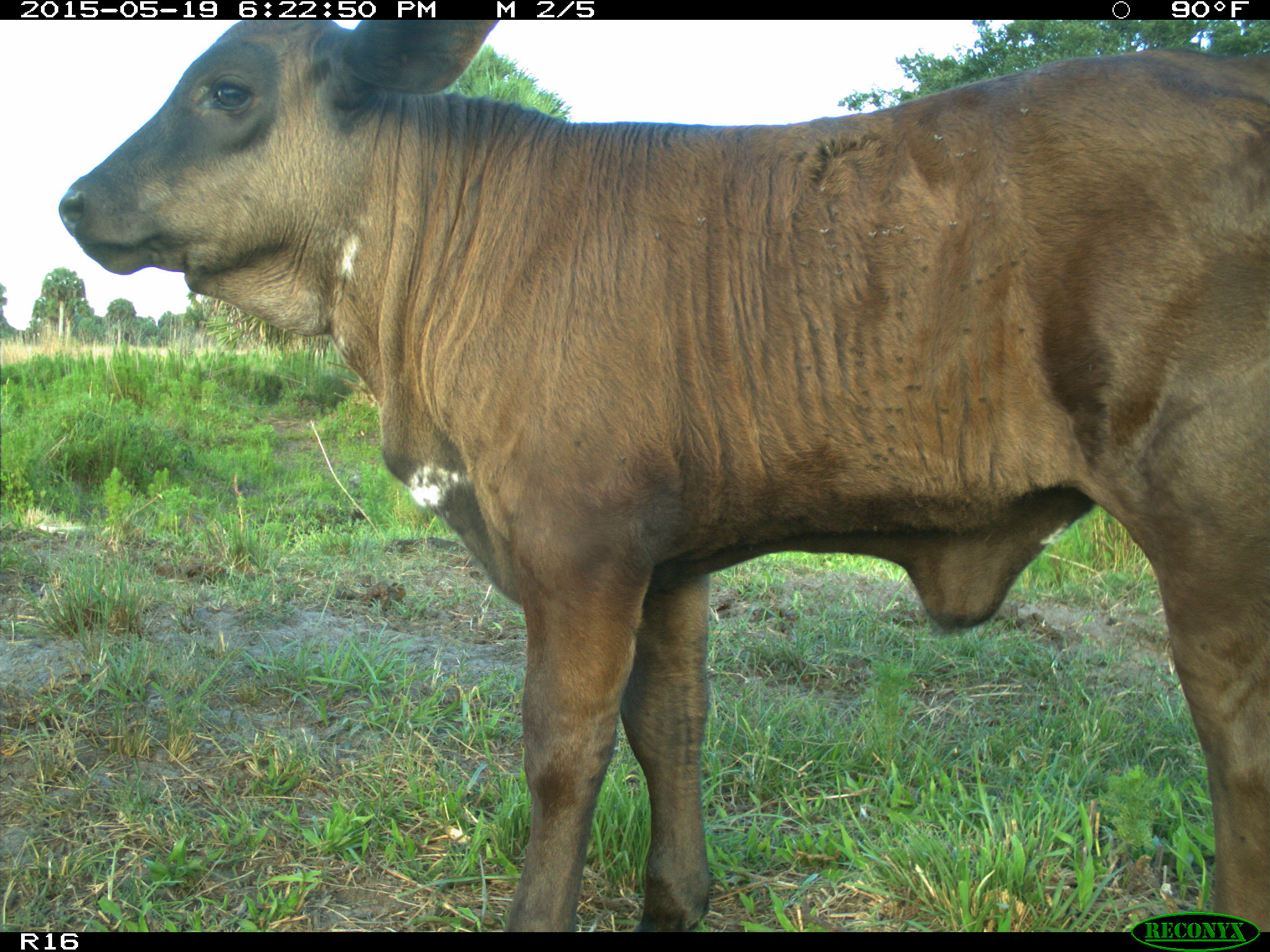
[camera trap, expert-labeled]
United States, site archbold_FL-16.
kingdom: Animalia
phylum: Chordata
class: Mammalia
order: Artiodactyla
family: Bovidae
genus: Bos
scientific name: Bos taurus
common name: domestic cow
Bos taurus (domestic cow).